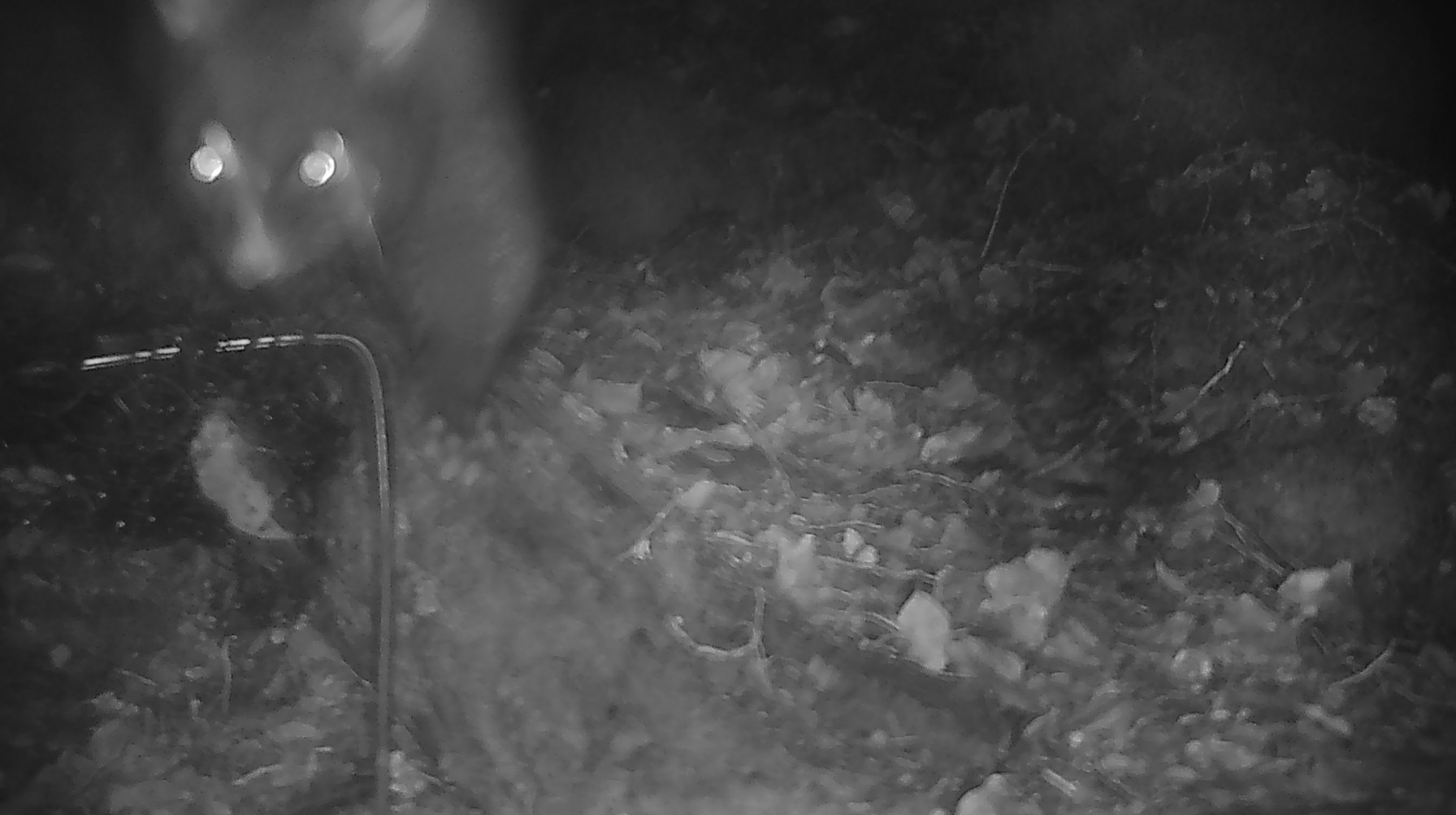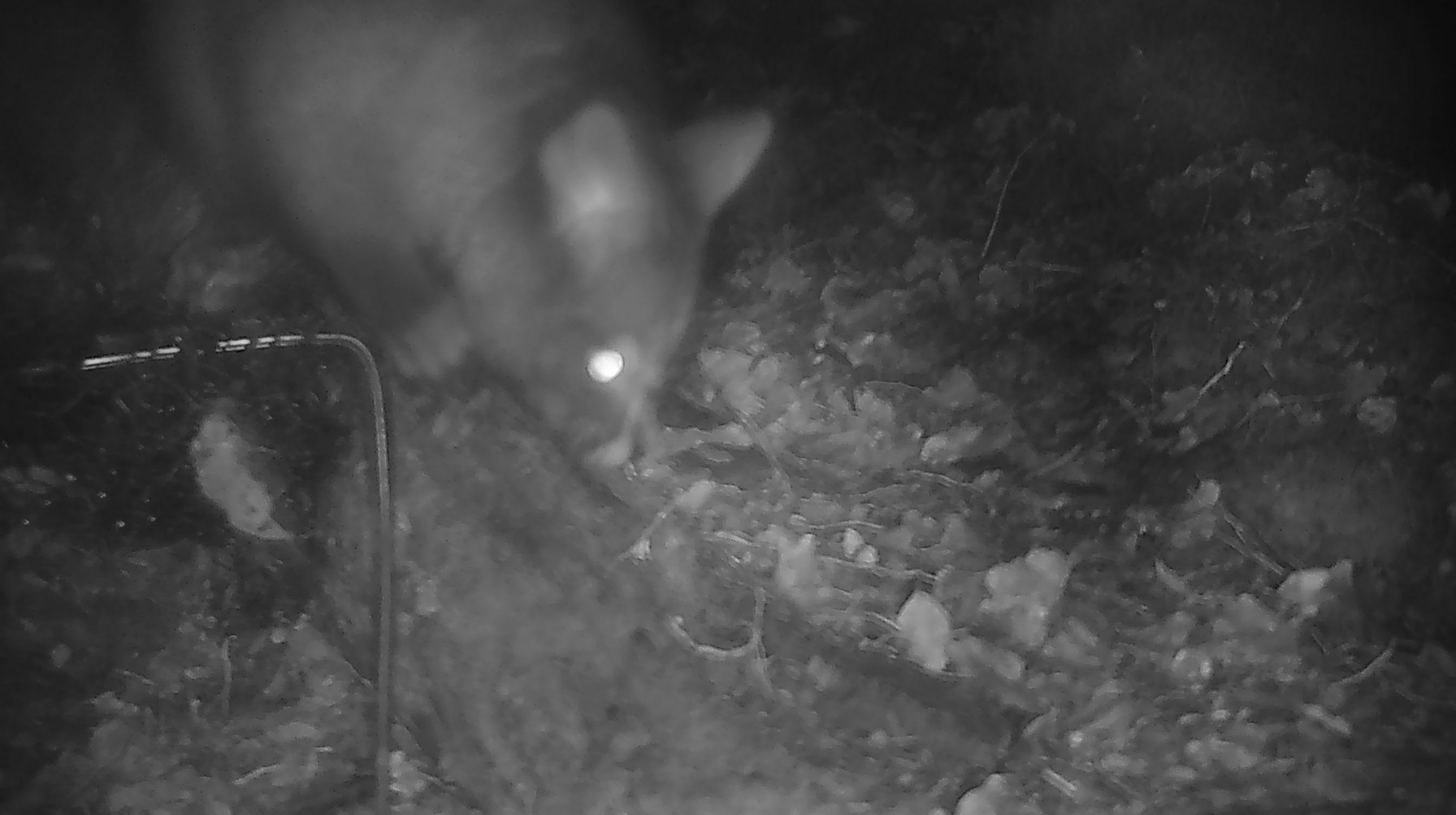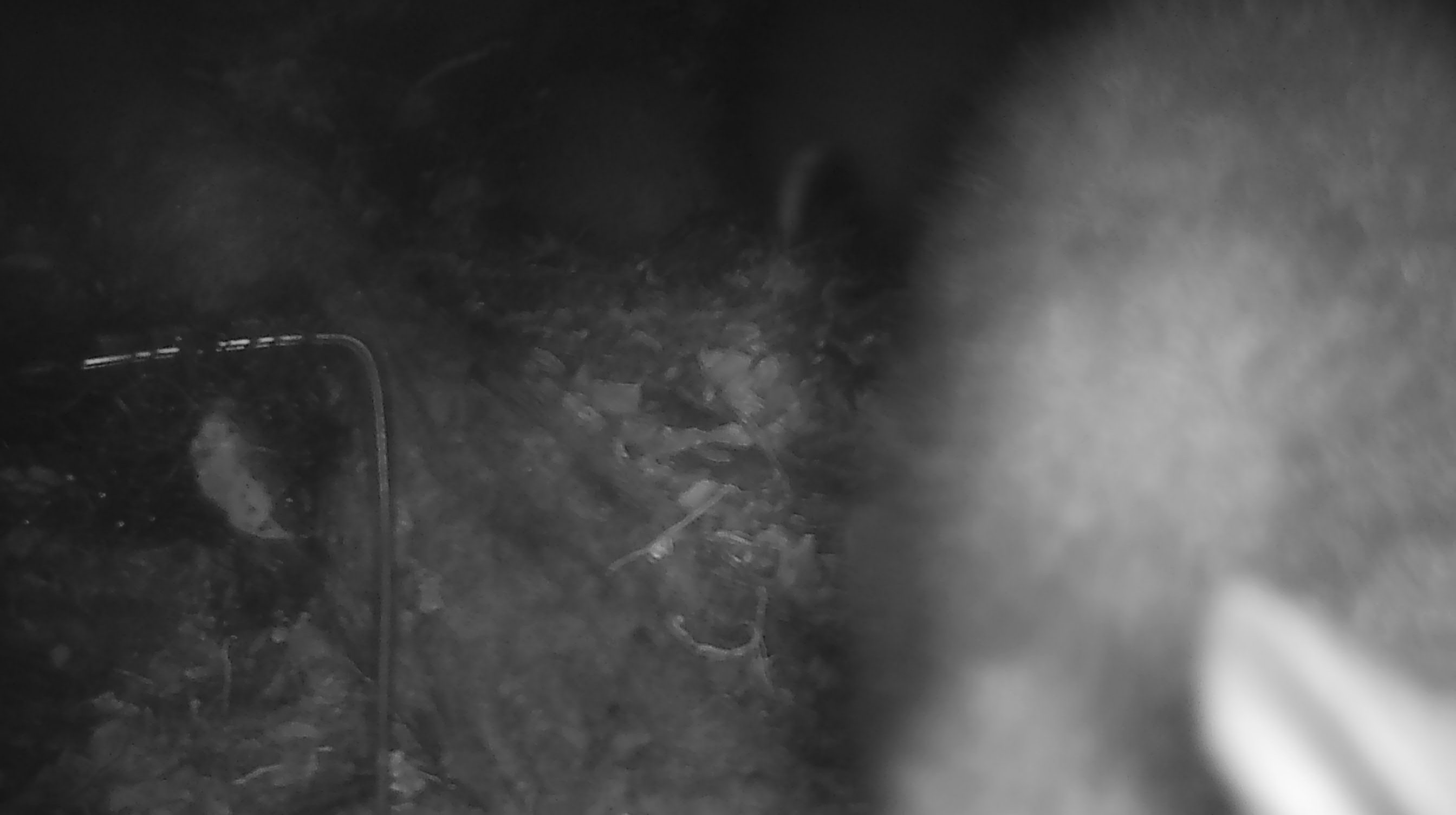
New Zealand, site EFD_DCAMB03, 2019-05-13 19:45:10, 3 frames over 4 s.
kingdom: Animalia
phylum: Chordata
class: Mammalia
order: Diprotodontia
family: Phalangeridae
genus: Trichosurus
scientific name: Trichosurus vulpecula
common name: common brushtail possum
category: possum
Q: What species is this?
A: Possum (common brushtail possum) (Trichosurus vulpecula).